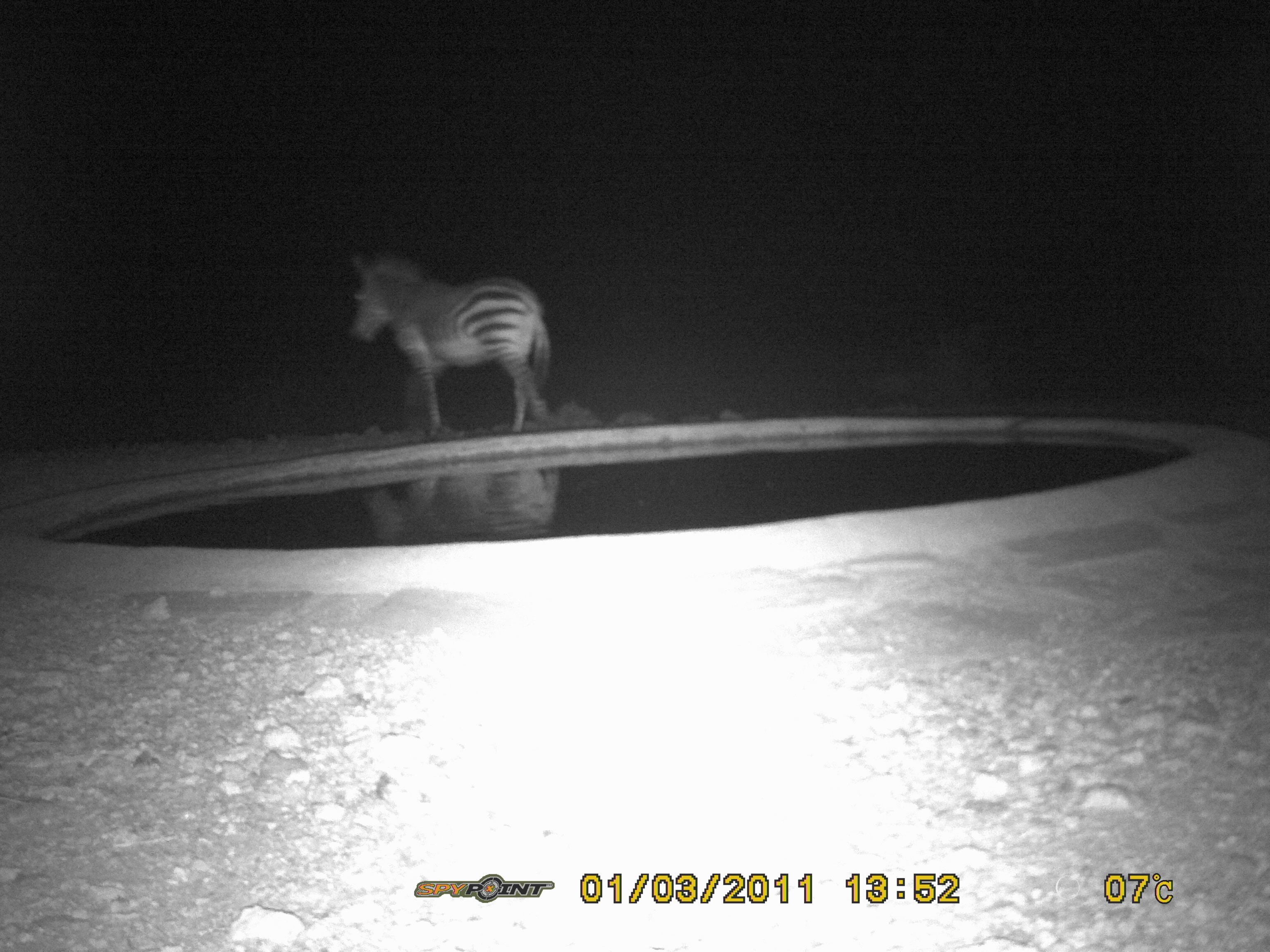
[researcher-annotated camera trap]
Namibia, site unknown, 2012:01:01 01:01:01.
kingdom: Animalia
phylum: Chordata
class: Mammalia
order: Perissodactyla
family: Equidae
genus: Equus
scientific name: Equus zebra hartmannae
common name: hartmann's mountain zebra